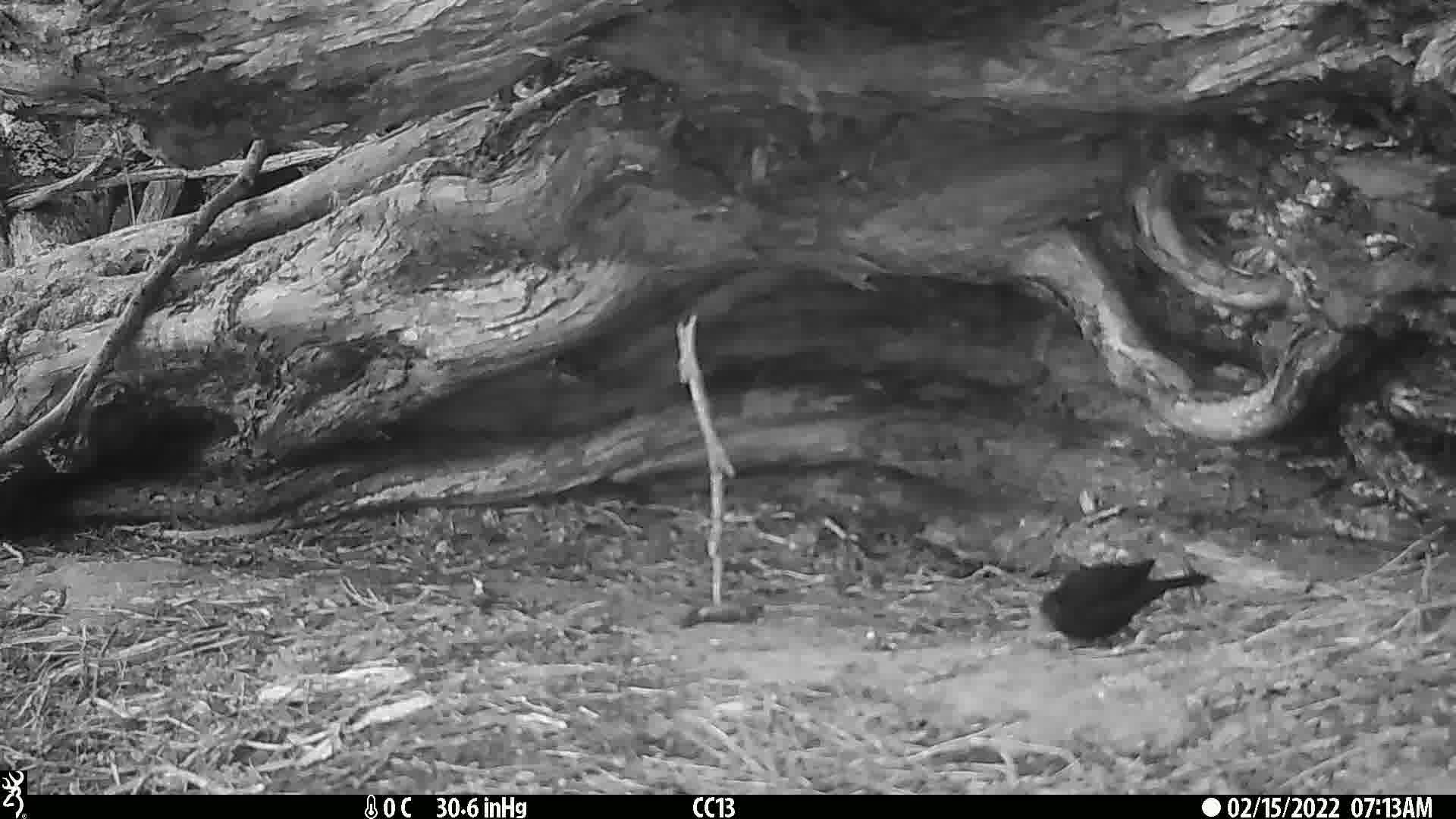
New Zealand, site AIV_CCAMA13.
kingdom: Animalia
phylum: Chordata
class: Aves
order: Passeriformes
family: Turdidae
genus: Turdus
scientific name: Turdus merula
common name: eurasian blackbird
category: blackbird